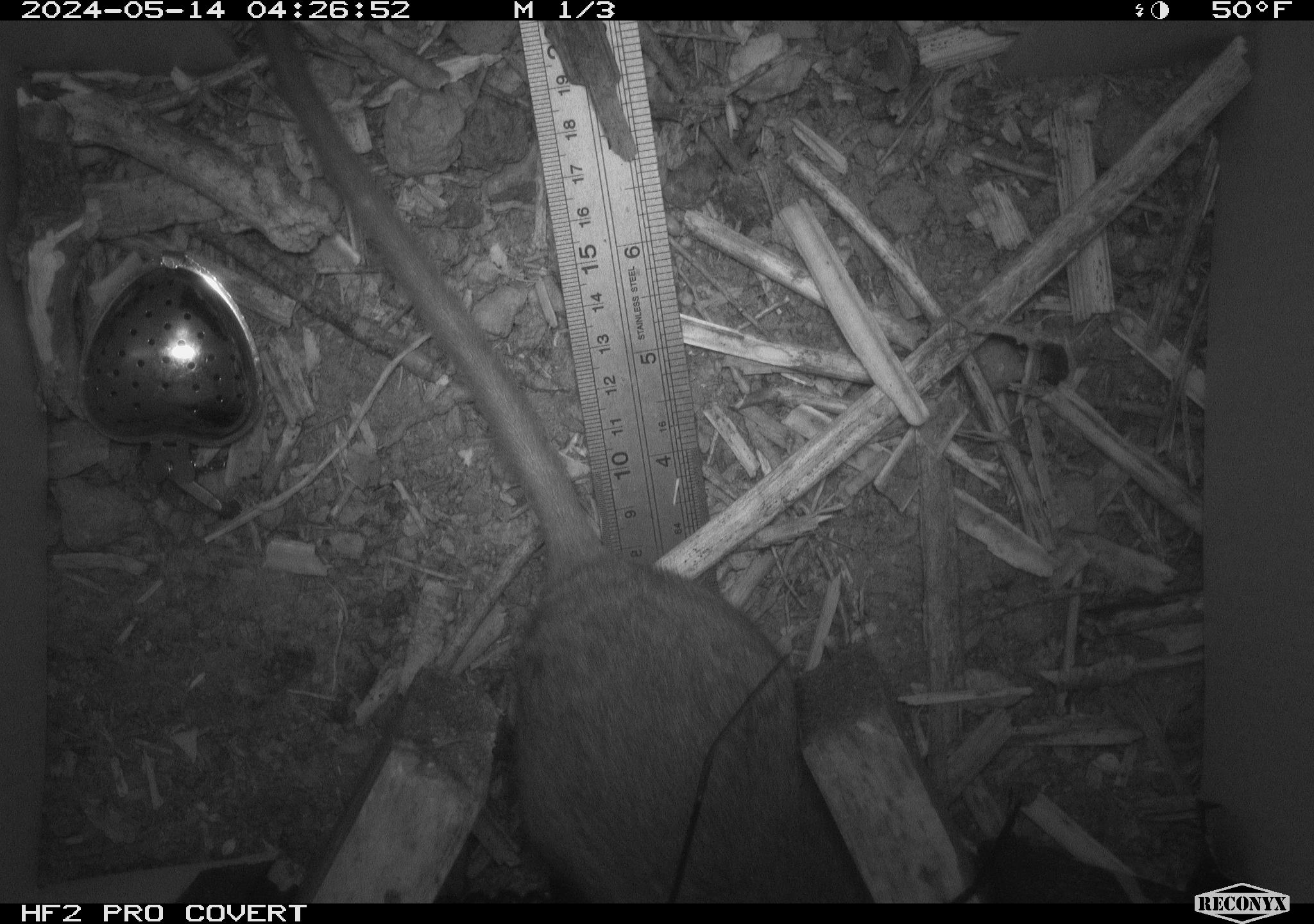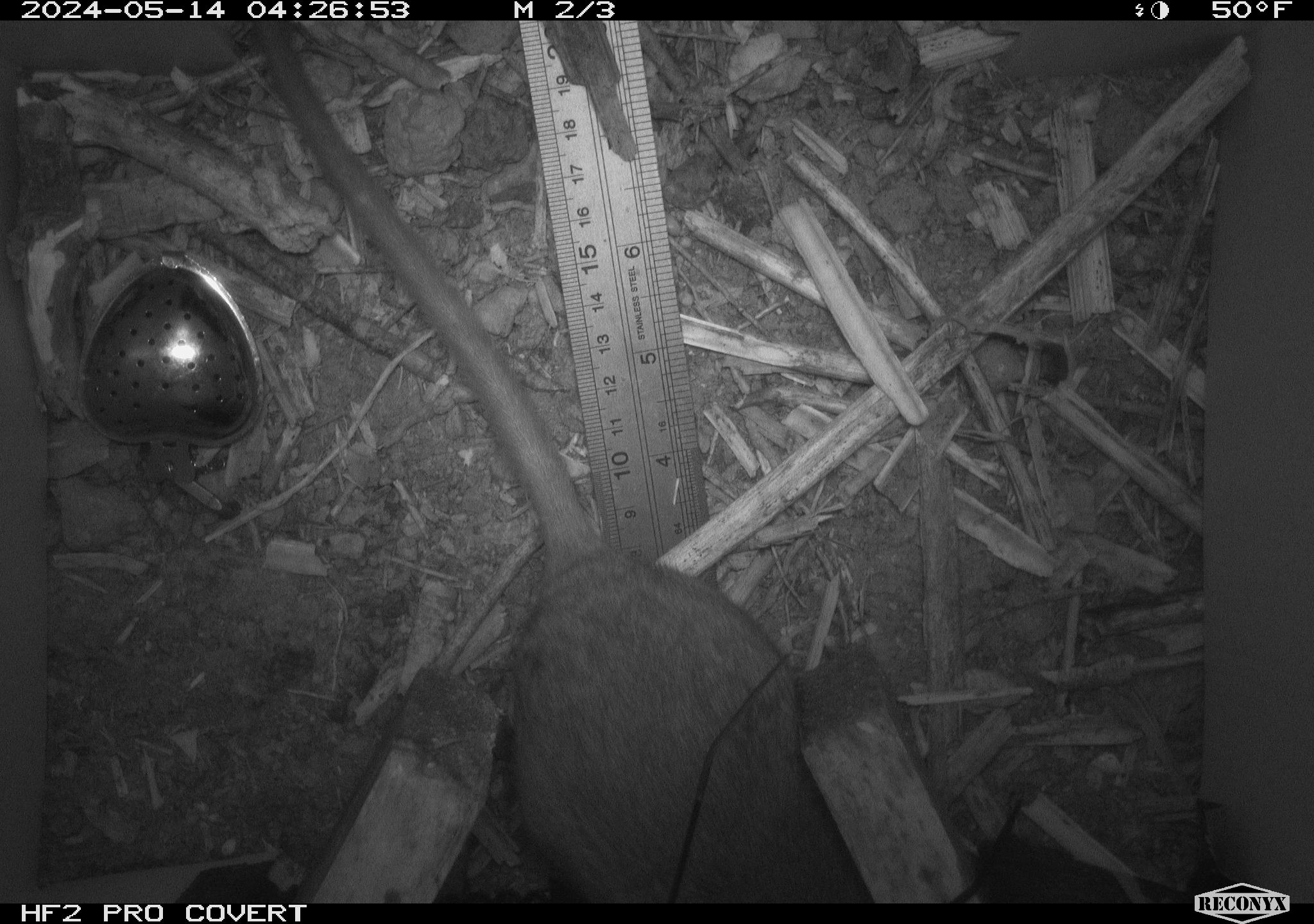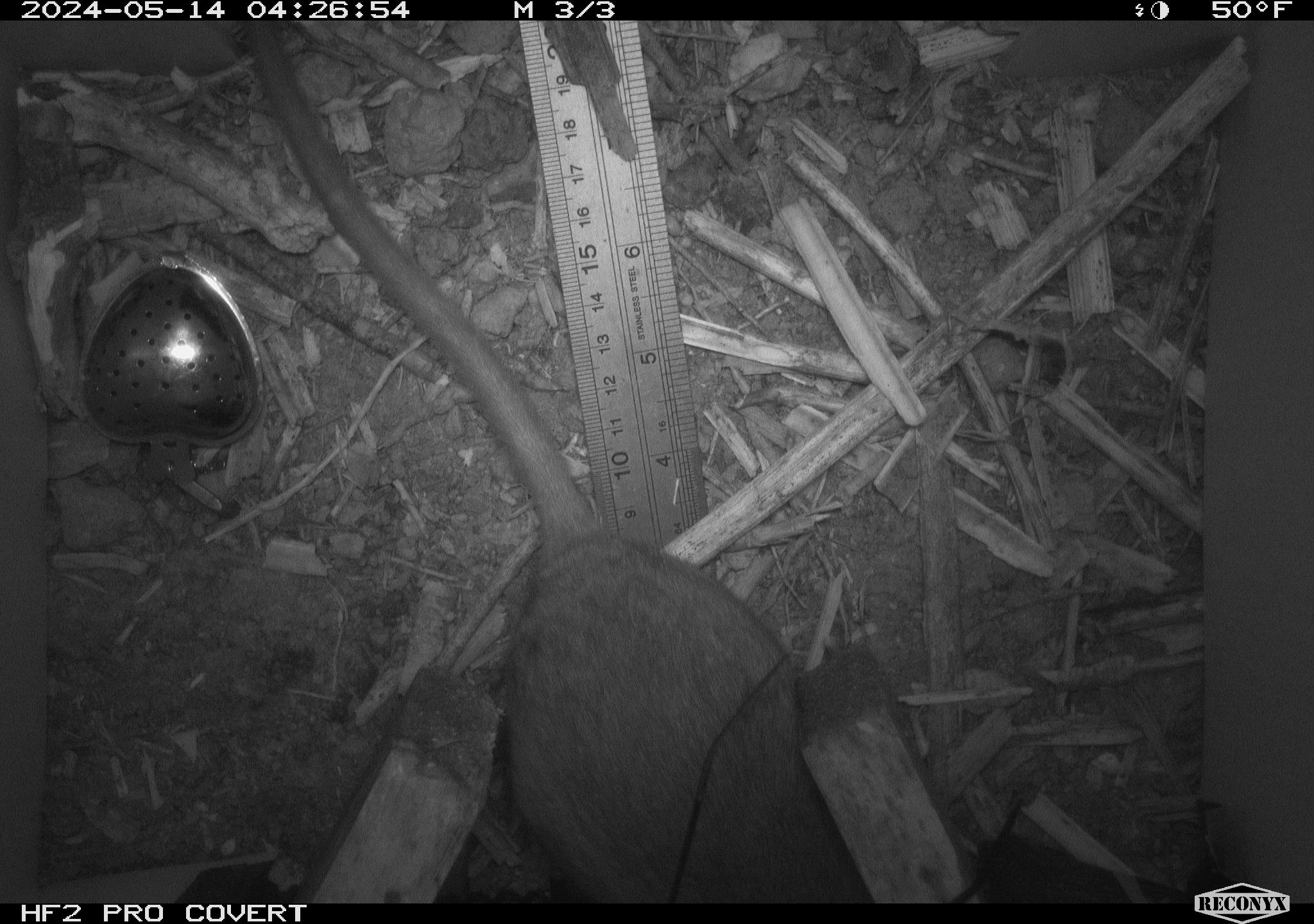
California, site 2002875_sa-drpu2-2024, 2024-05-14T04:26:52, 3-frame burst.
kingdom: Animalia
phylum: Chordata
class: Mammalia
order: Rodentia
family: Cricetidae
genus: Neotoma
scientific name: Neotoma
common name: pack rat or woodrat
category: neotoma species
Neotoma species (pack rat or woodrat) (Neotoma).